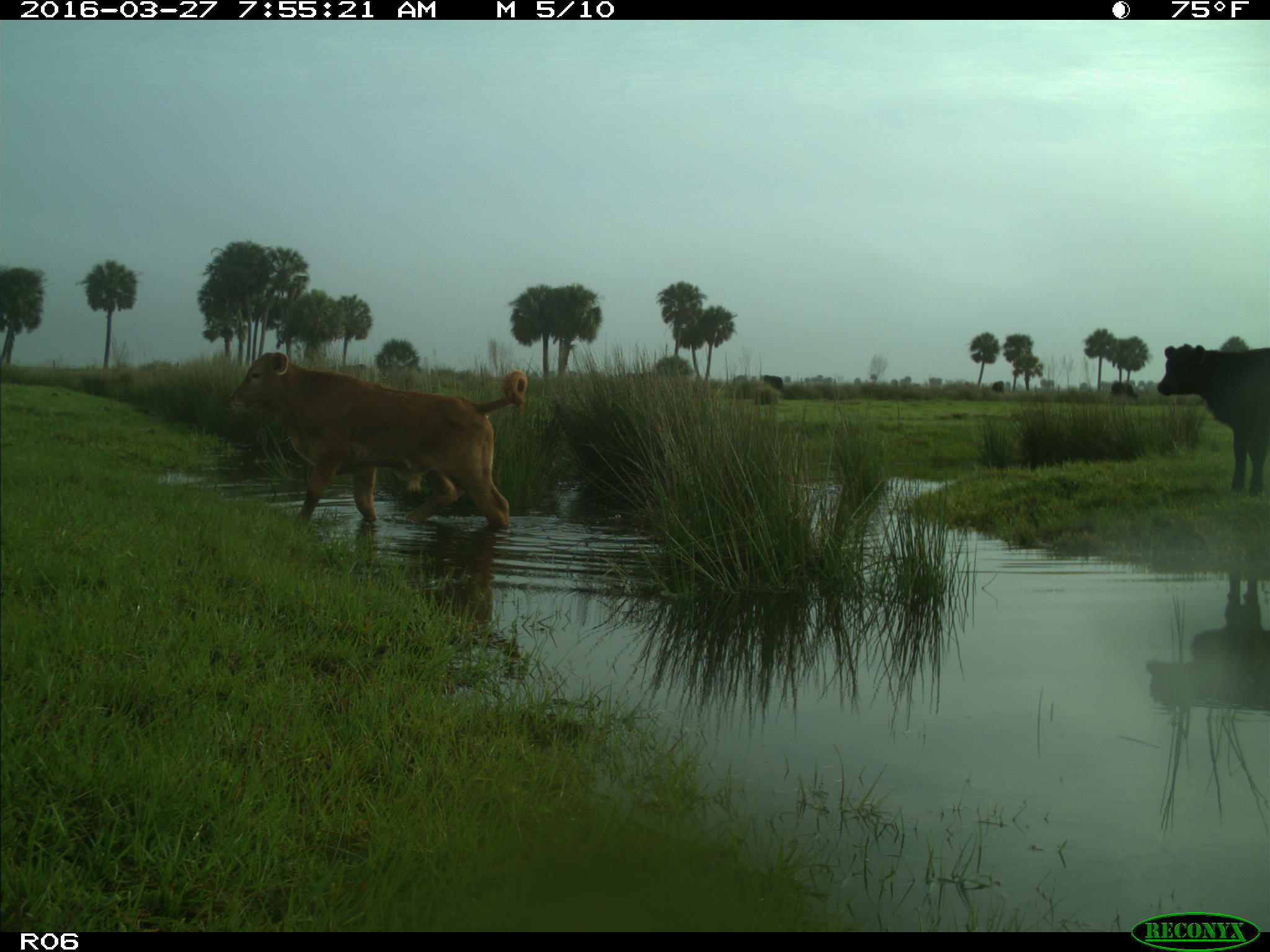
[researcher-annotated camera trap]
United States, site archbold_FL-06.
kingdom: Animalia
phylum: Chordata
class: Mammalia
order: Artiodactyla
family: Bovidae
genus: Bos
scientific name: Bos taurus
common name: domestic cow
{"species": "Bos taurus (domestic cow)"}